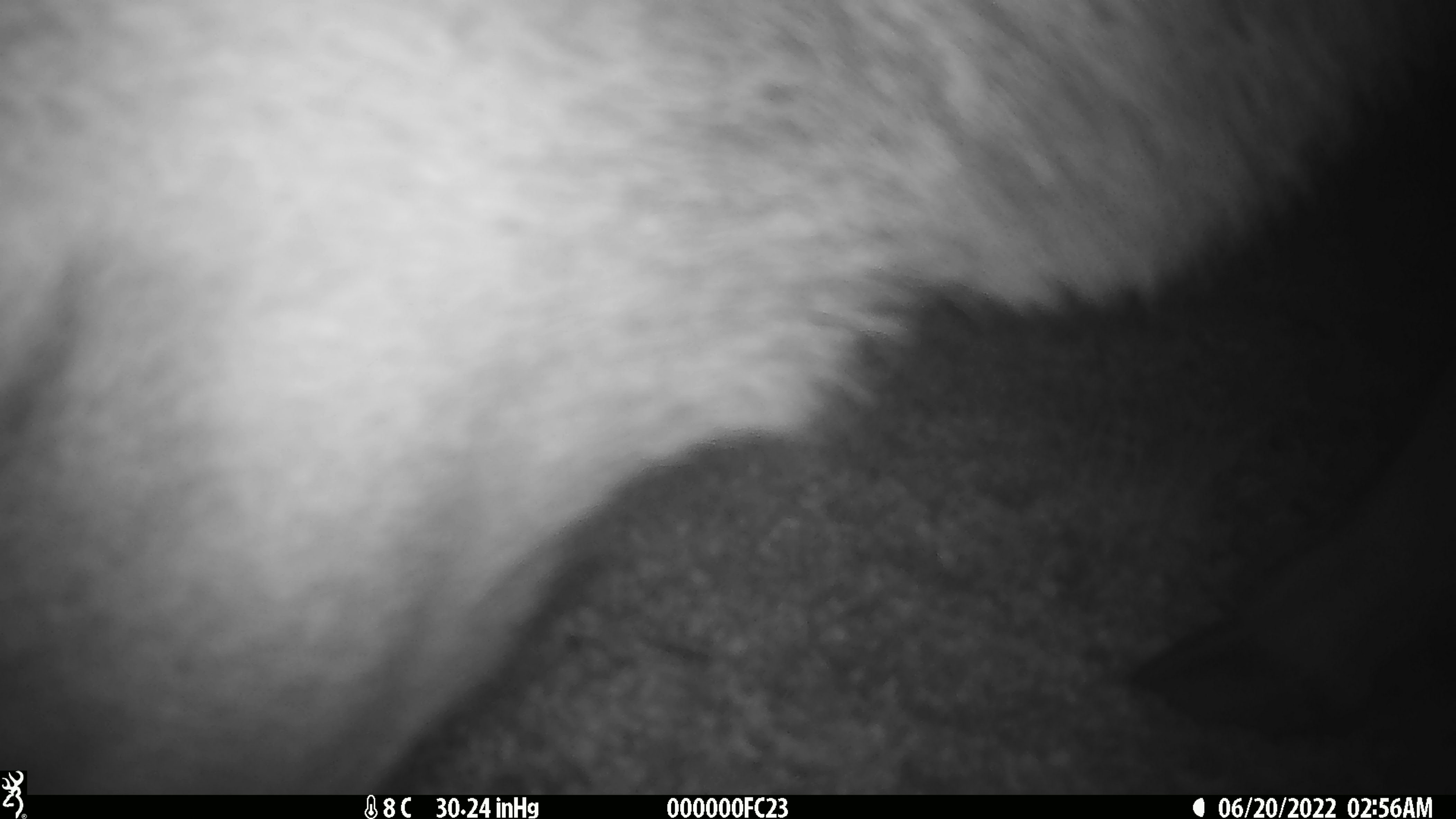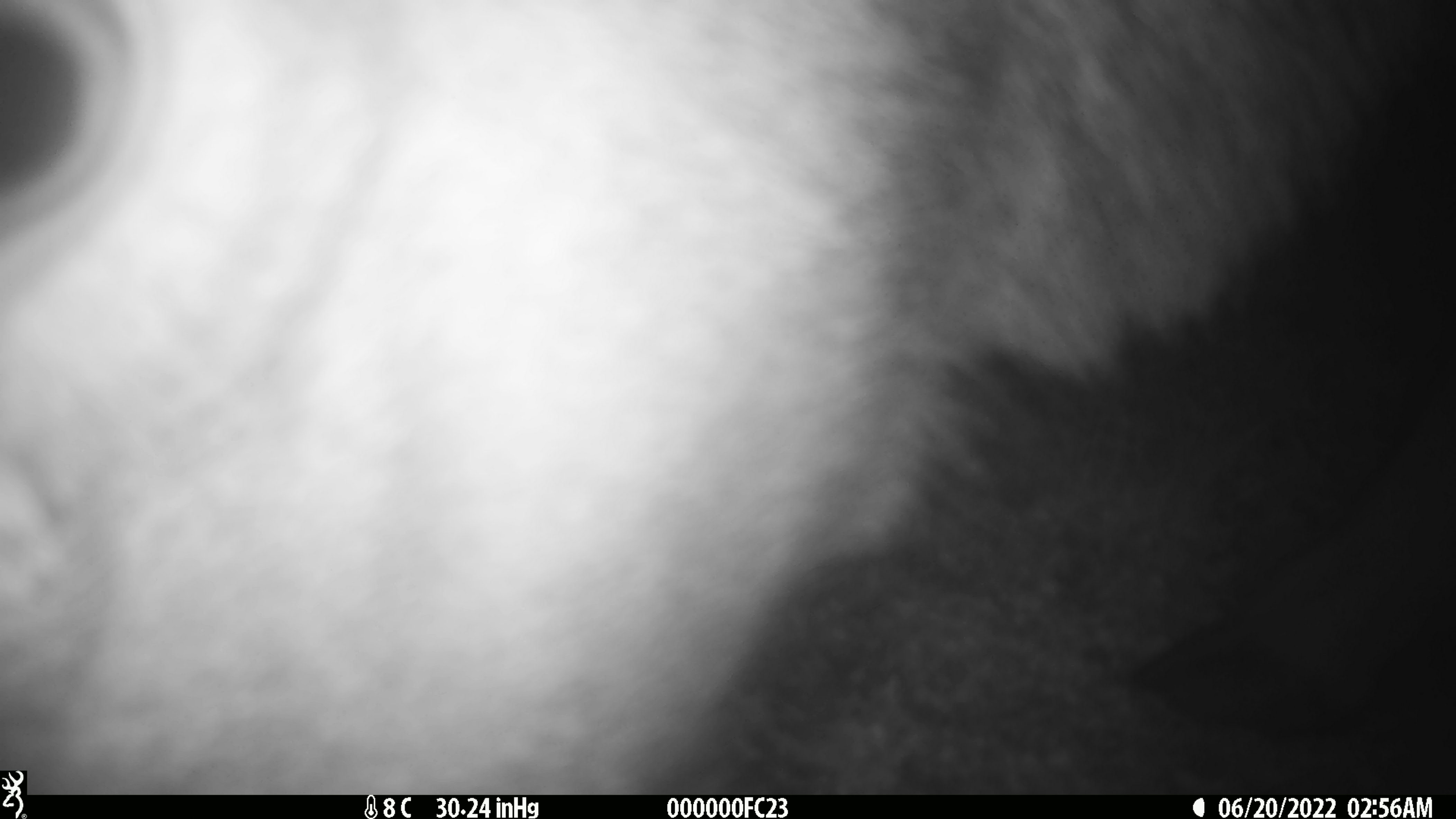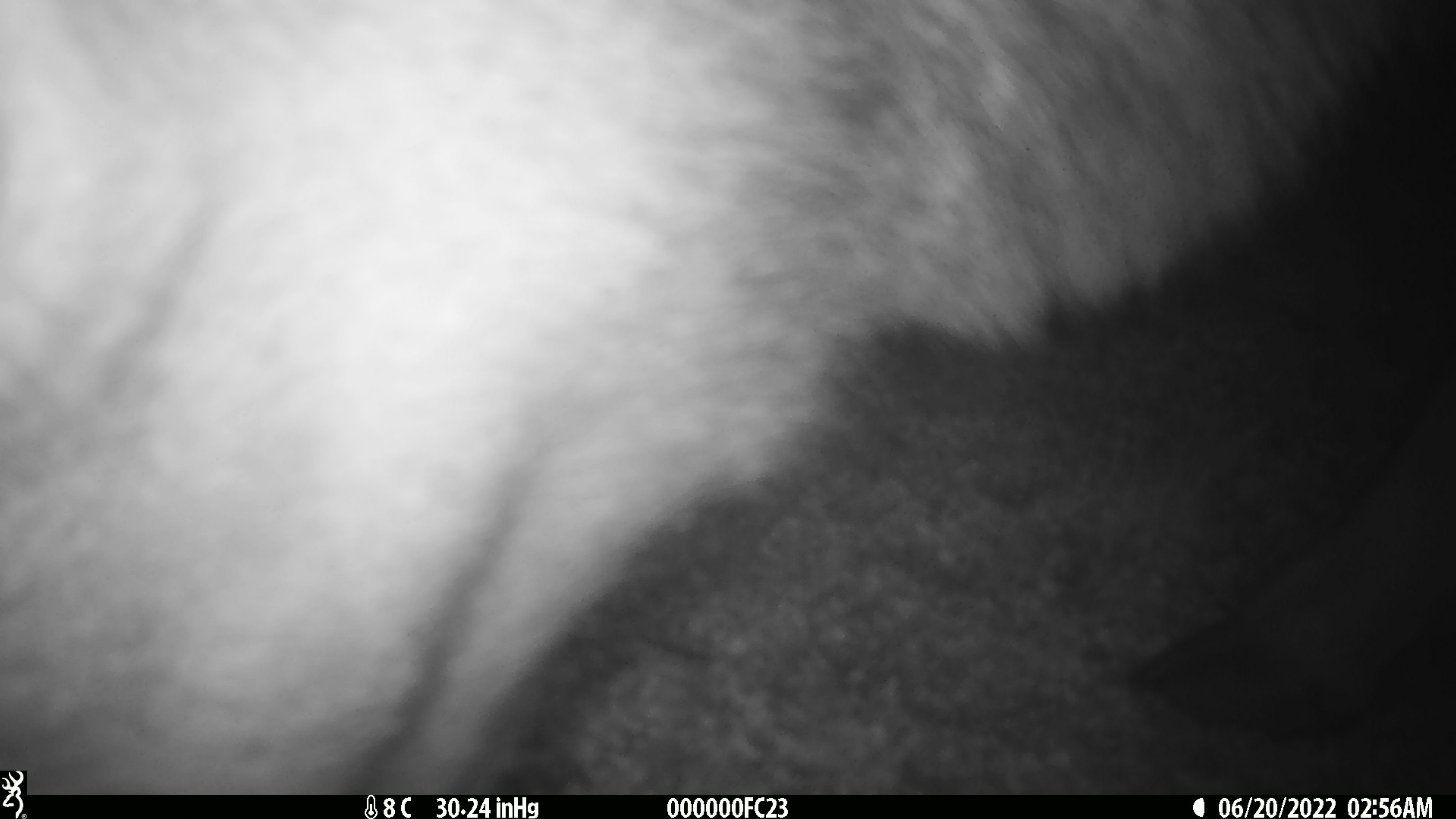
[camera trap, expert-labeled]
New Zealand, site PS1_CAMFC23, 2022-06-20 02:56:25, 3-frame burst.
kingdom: Animalia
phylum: Chordata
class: Mammalia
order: Artiodactyla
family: Cervidae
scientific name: Cervidae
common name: deer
Deer (Cervidae).